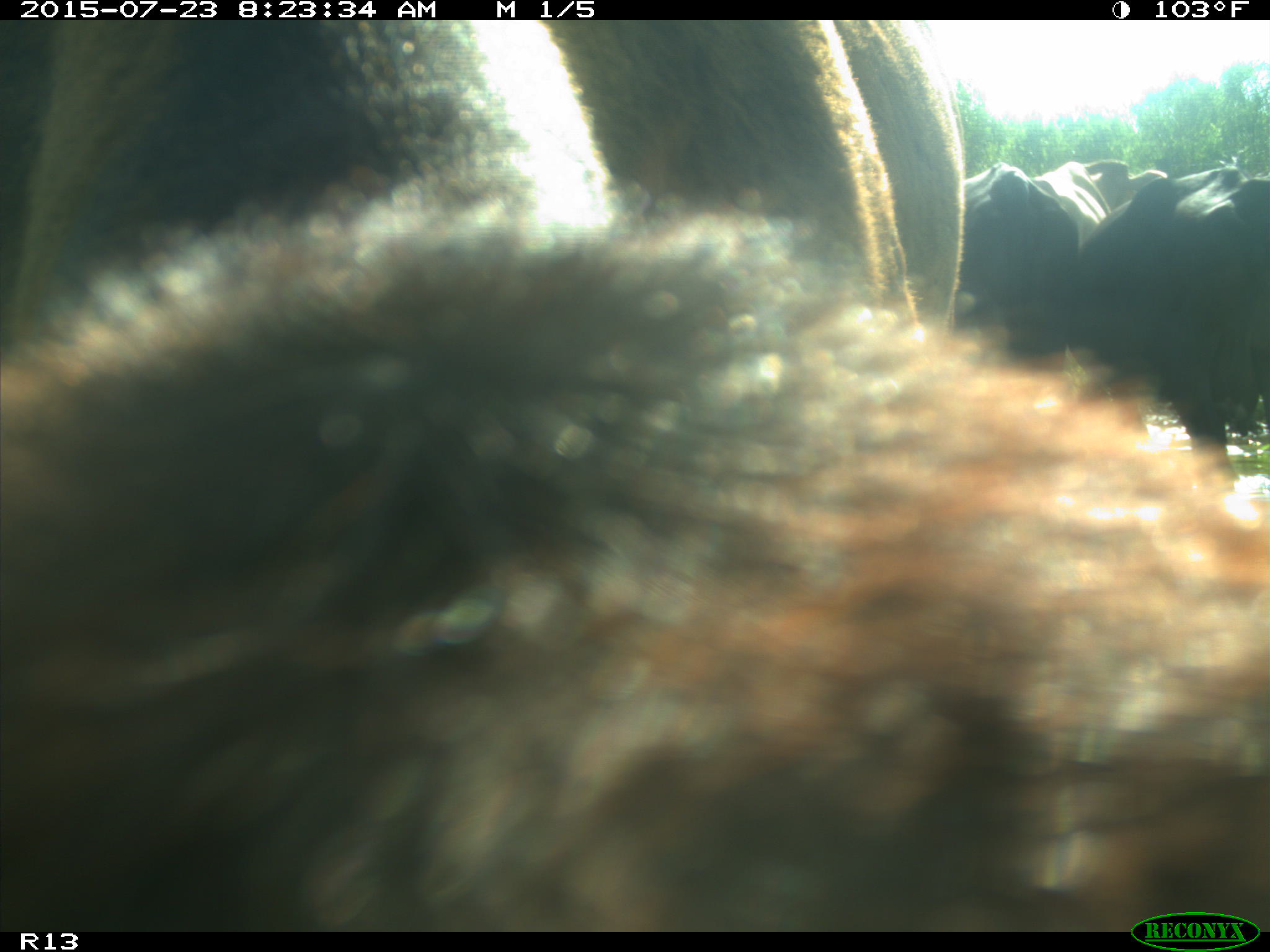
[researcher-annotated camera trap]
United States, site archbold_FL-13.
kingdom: Animalia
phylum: Chordata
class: Mammalia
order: Artiodactyla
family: Bovidae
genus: Bos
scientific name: Bos taurus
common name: domestic cow